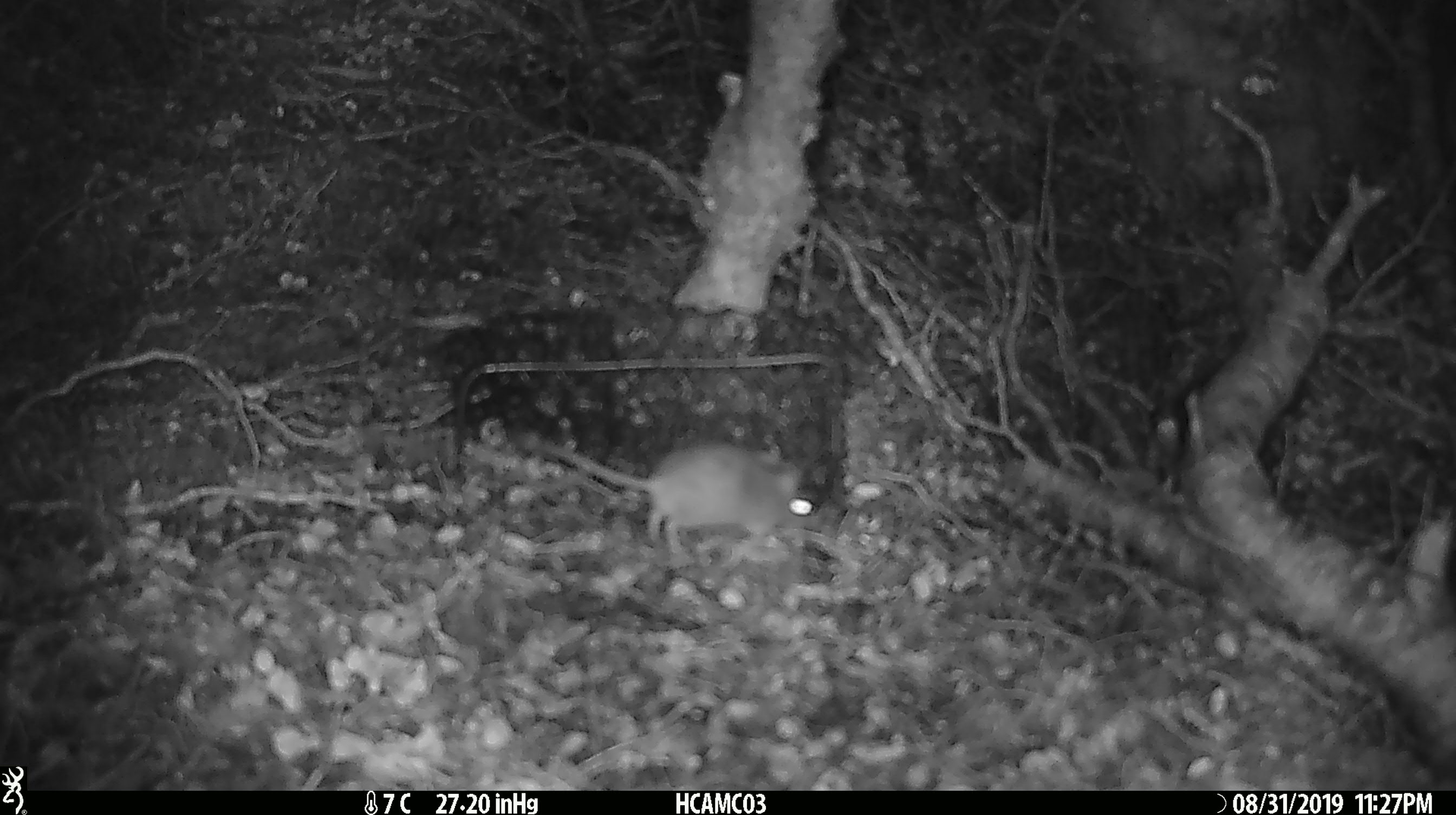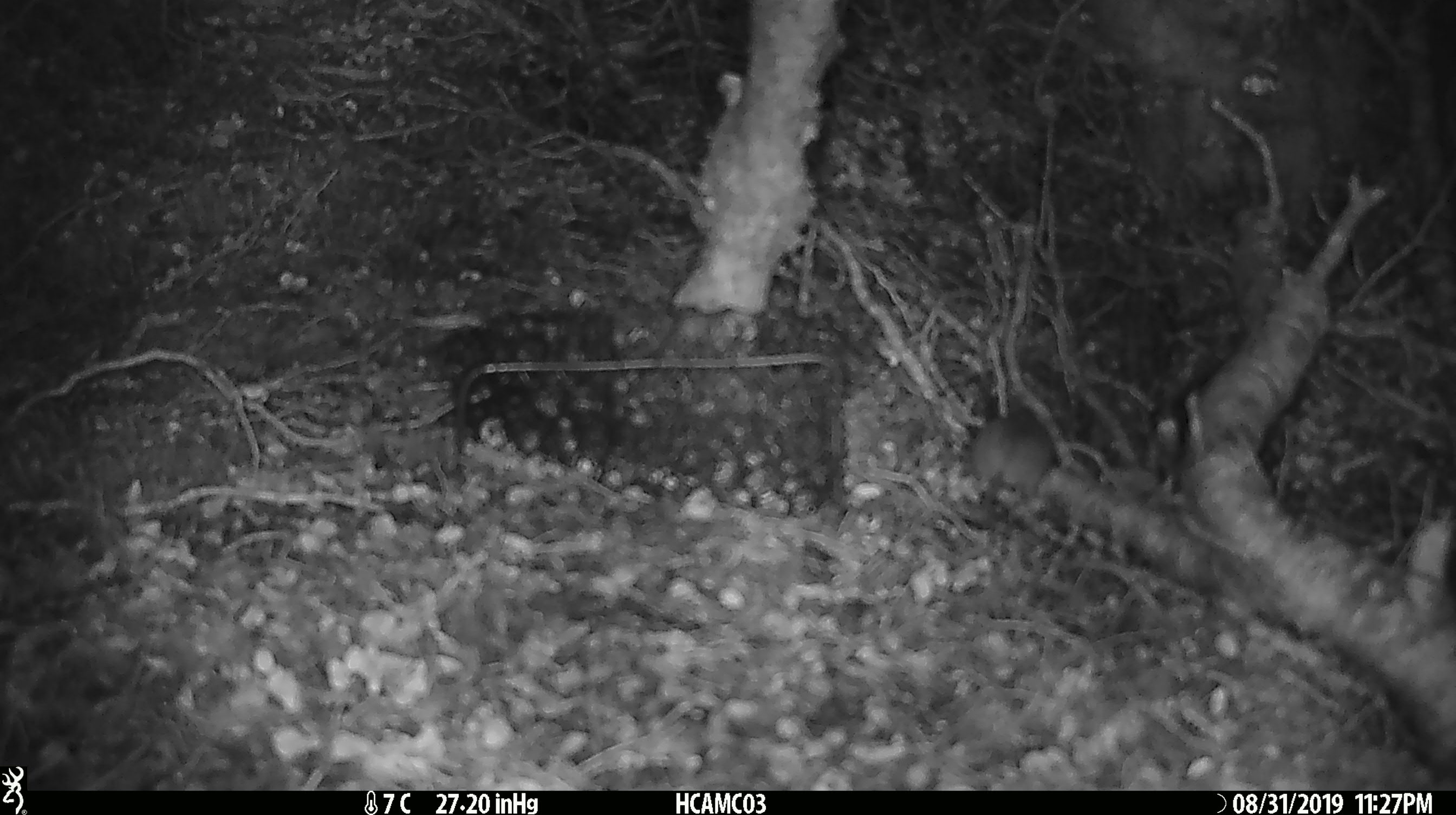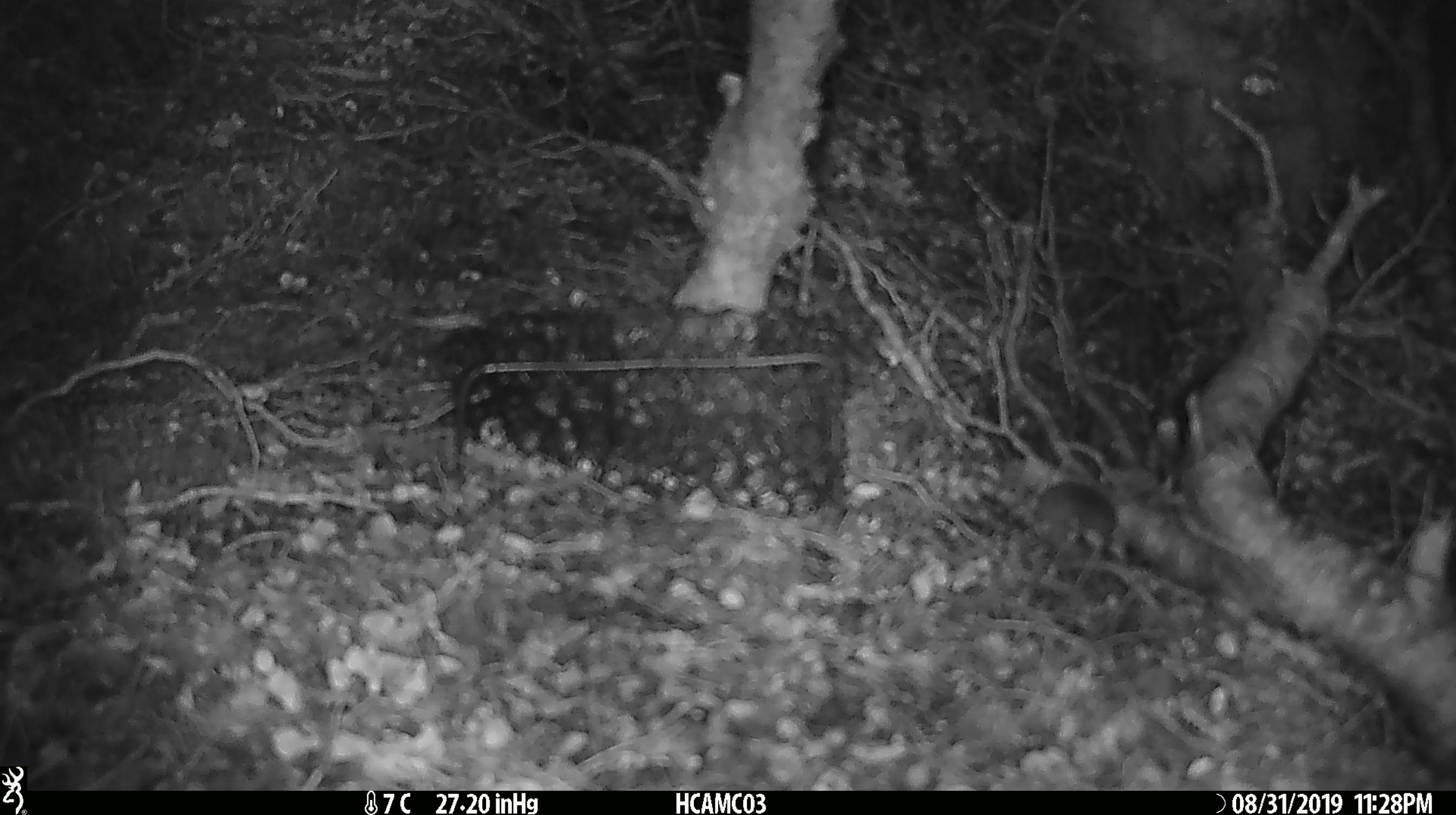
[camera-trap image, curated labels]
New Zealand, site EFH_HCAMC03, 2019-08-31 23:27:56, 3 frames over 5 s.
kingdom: Animalia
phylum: Chordata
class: Mammalia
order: Rodentia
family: Muridae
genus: Mus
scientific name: Mus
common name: mouse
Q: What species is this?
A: Mouse (Mus).